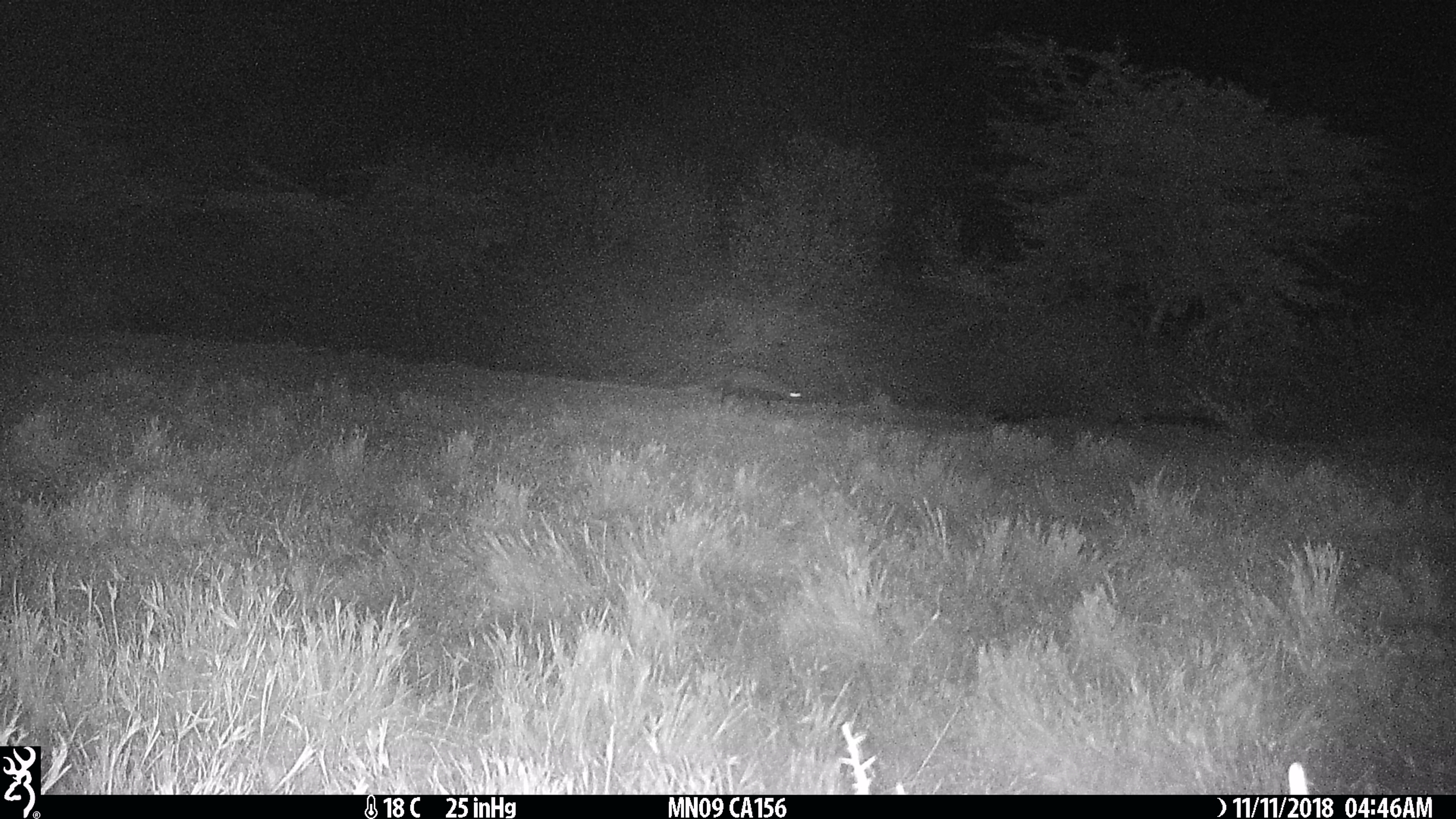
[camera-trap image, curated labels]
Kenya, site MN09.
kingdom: Animalia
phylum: Chordata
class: Mammalia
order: Carnivora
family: Herpestidae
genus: Ichneumia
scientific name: Ichneumia albicauda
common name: white-tailed mongoose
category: mongoose white tailed